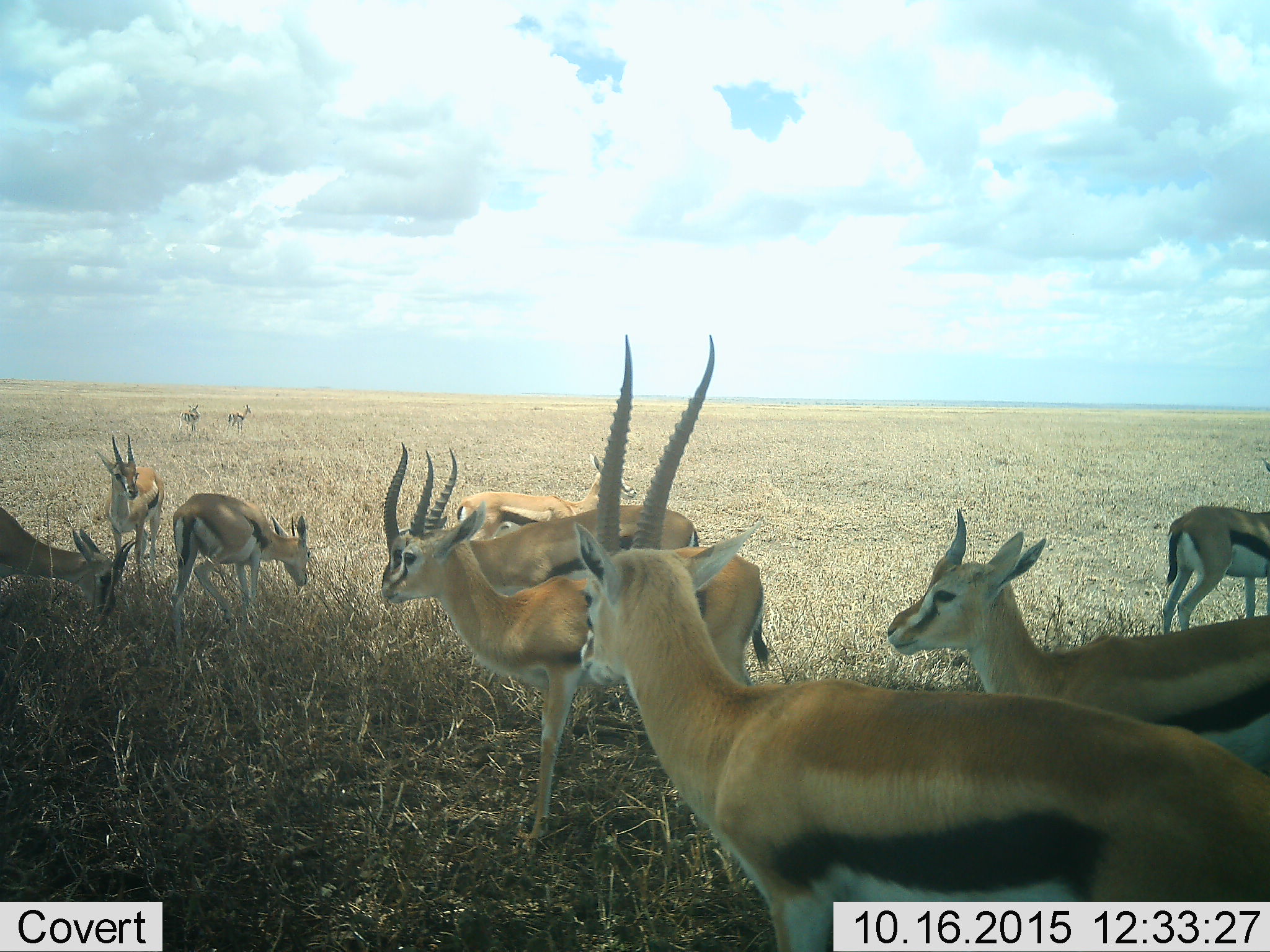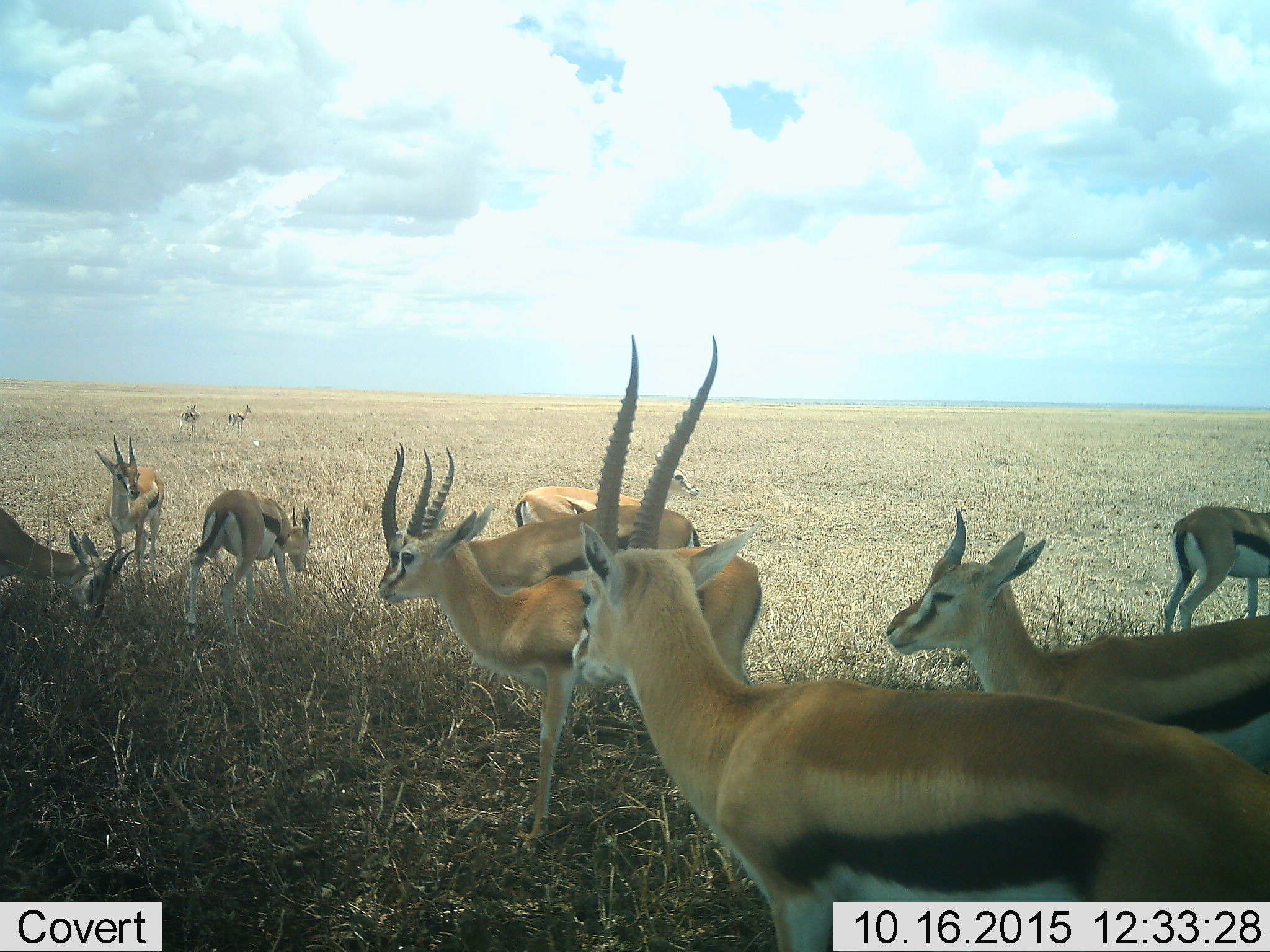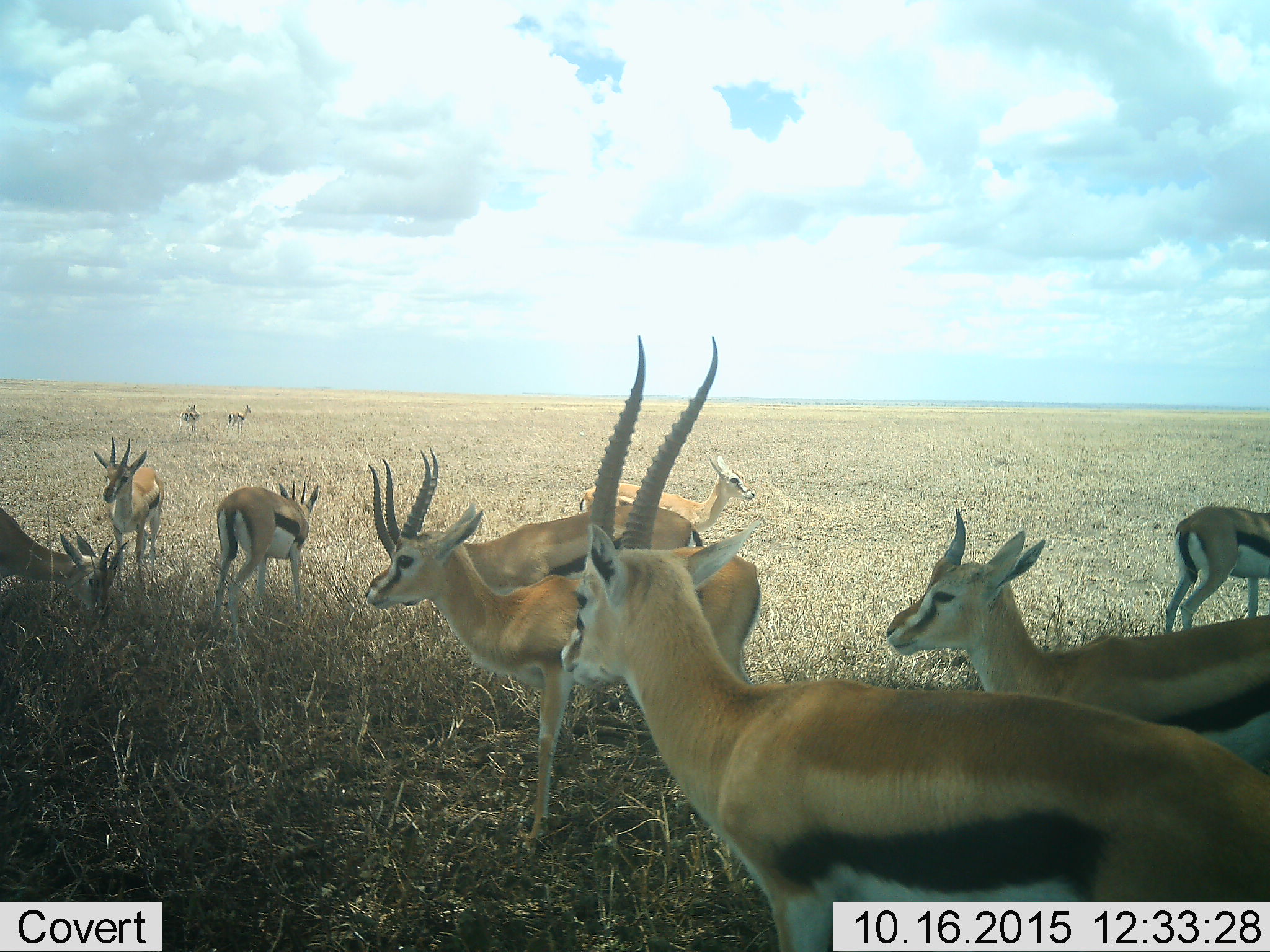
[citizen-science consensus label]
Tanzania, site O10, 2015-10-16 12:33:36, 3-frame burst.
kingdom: Animalia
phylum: Chordata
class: Mammalia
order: Artiodactyla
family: Bovidae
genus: Eudorcas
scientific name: Eudorcas thomsonii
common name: thomson's gazelle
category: gazellethomsons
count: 11-50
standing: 100%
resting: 14%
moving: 14%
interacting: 0%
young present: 29%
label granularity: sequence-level